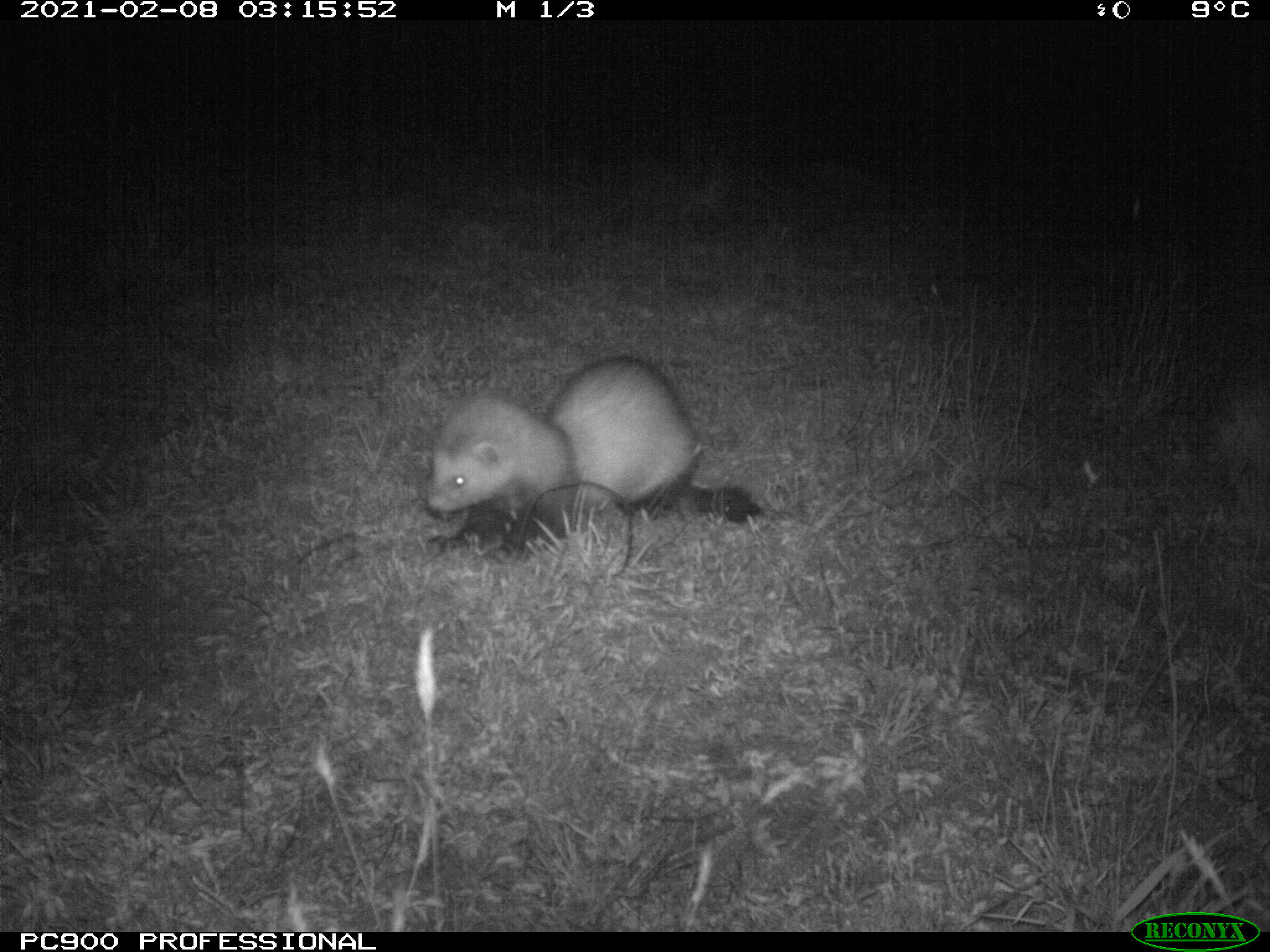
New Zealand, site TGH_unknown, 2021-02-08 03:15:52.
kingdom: Animalia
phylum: Chordata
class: Mammalia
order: Carnivora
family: Mustelidae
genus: Mustela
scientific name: Mustela furo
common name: ferret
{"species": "ferret (Mustela furo)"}